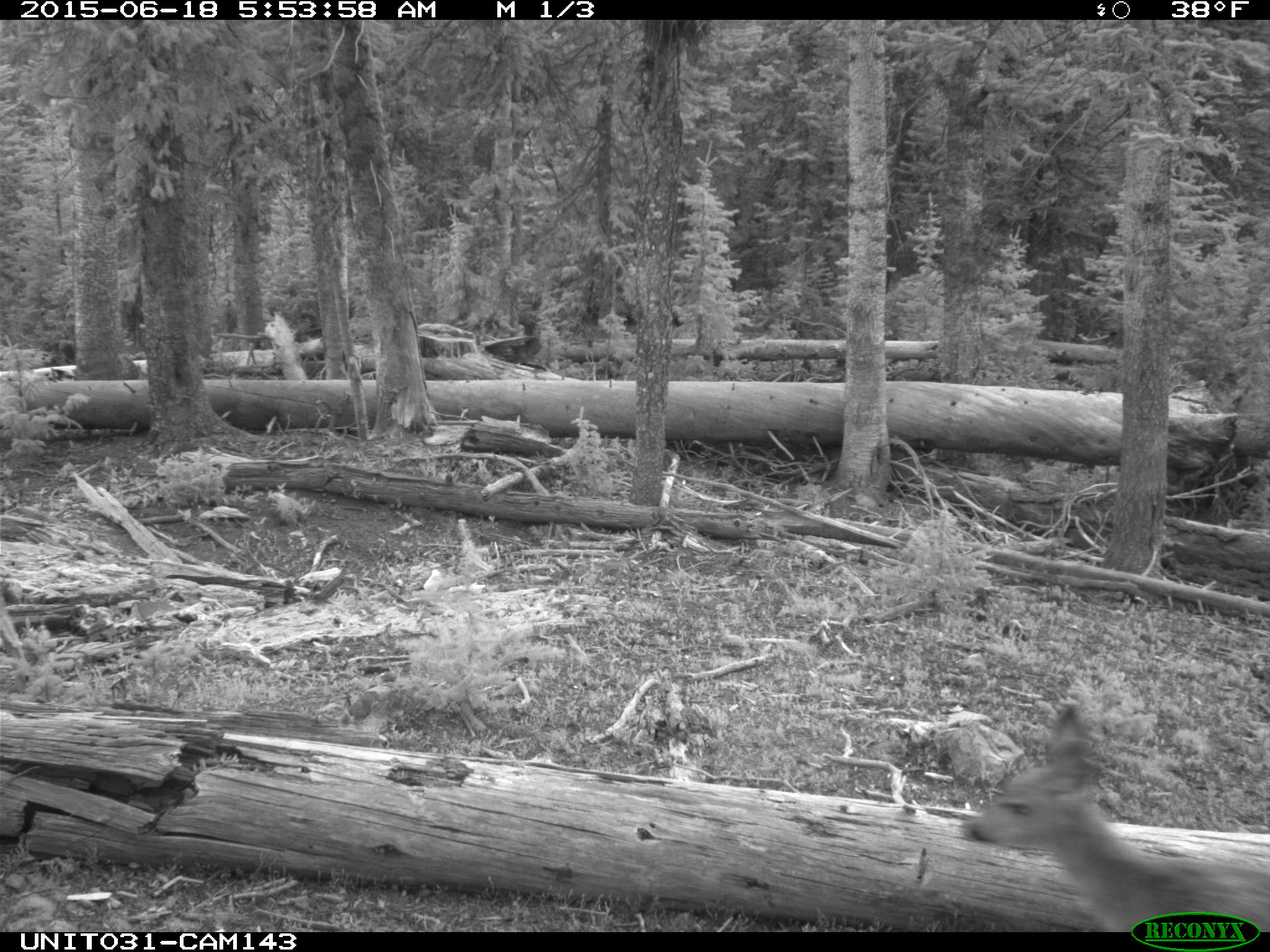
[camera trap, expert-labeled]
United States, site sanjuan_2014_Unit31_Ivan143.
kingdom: Animalia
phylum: Chordata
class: Mammalia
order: Artiodactyla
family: Cervidae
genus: Odocoileus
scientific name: Odocoileus hemionus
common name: mule deer